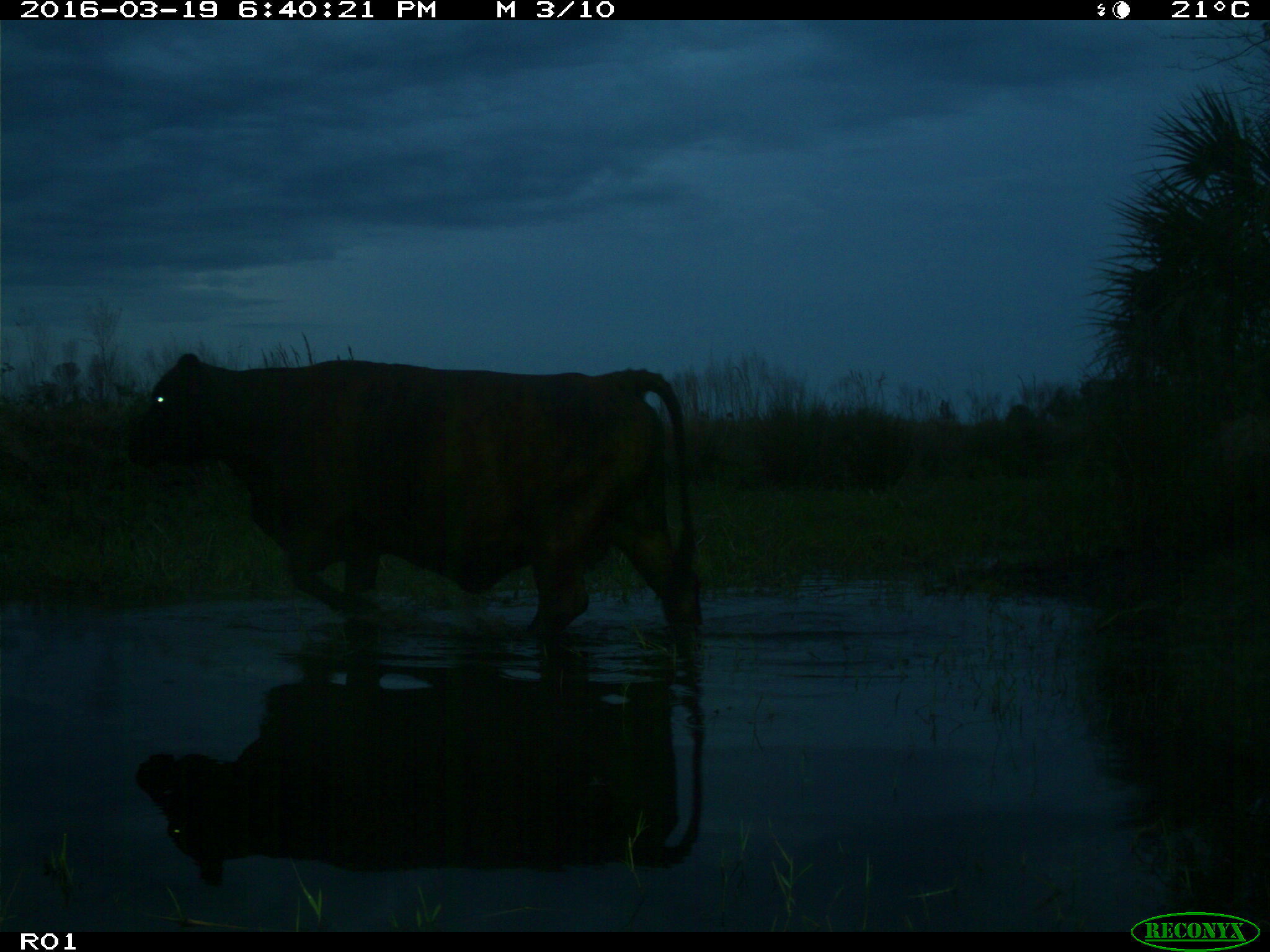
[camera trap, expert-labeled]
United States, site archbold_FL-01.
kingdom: Animalia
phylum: Chordata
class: Mammalia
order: Artiodactyla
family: Bovidae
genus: Bos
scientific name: Bos taurus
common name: domestic cow